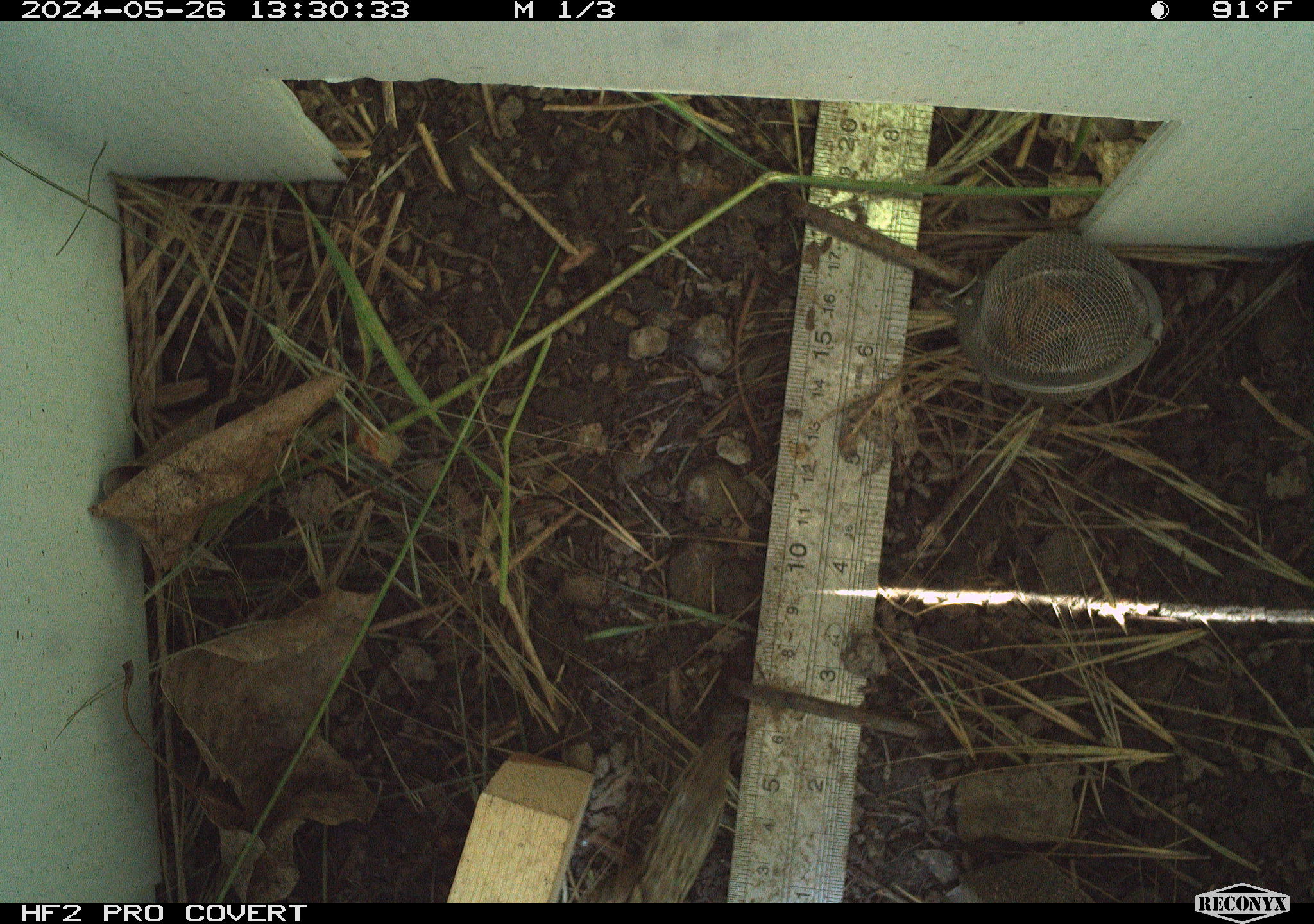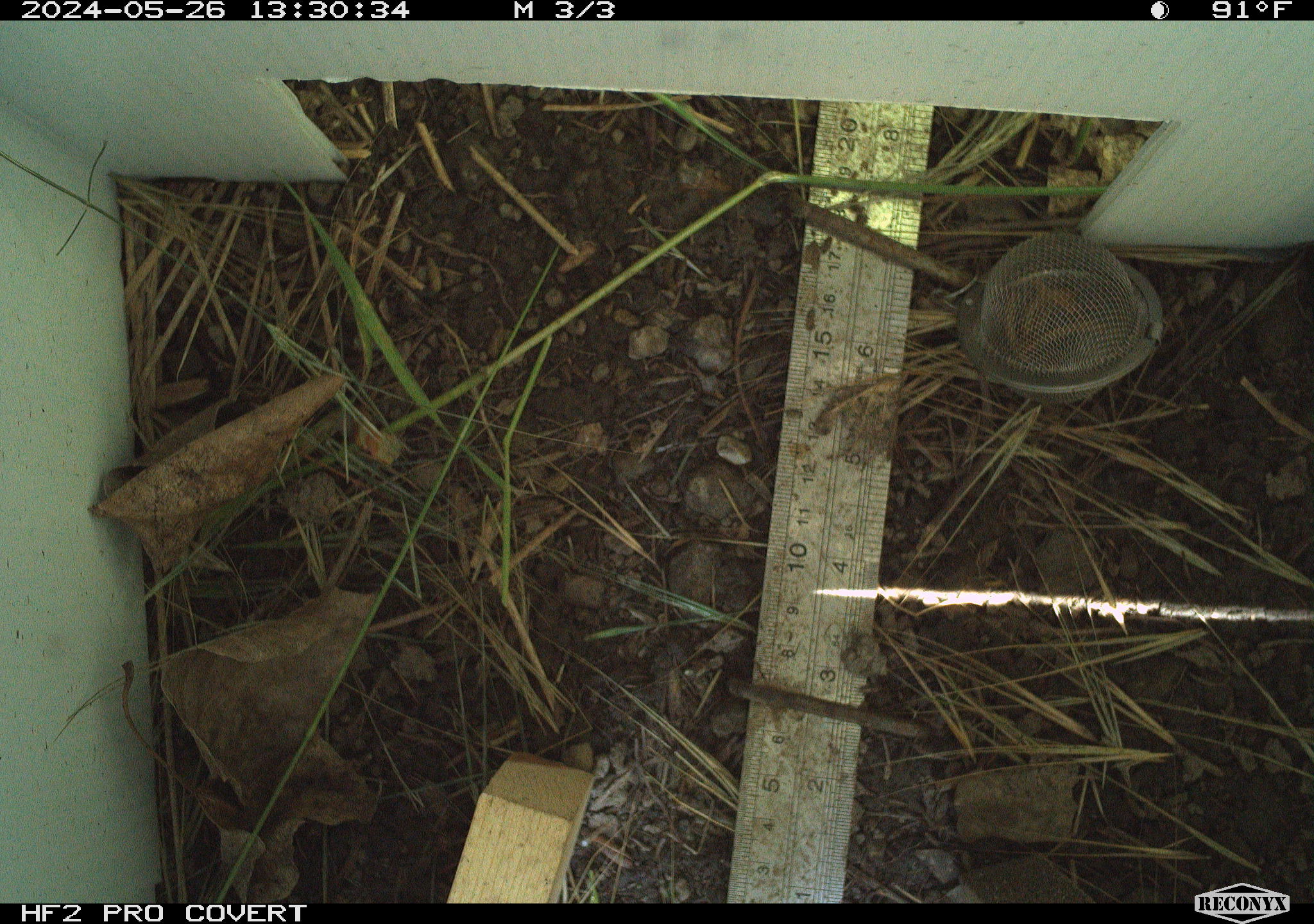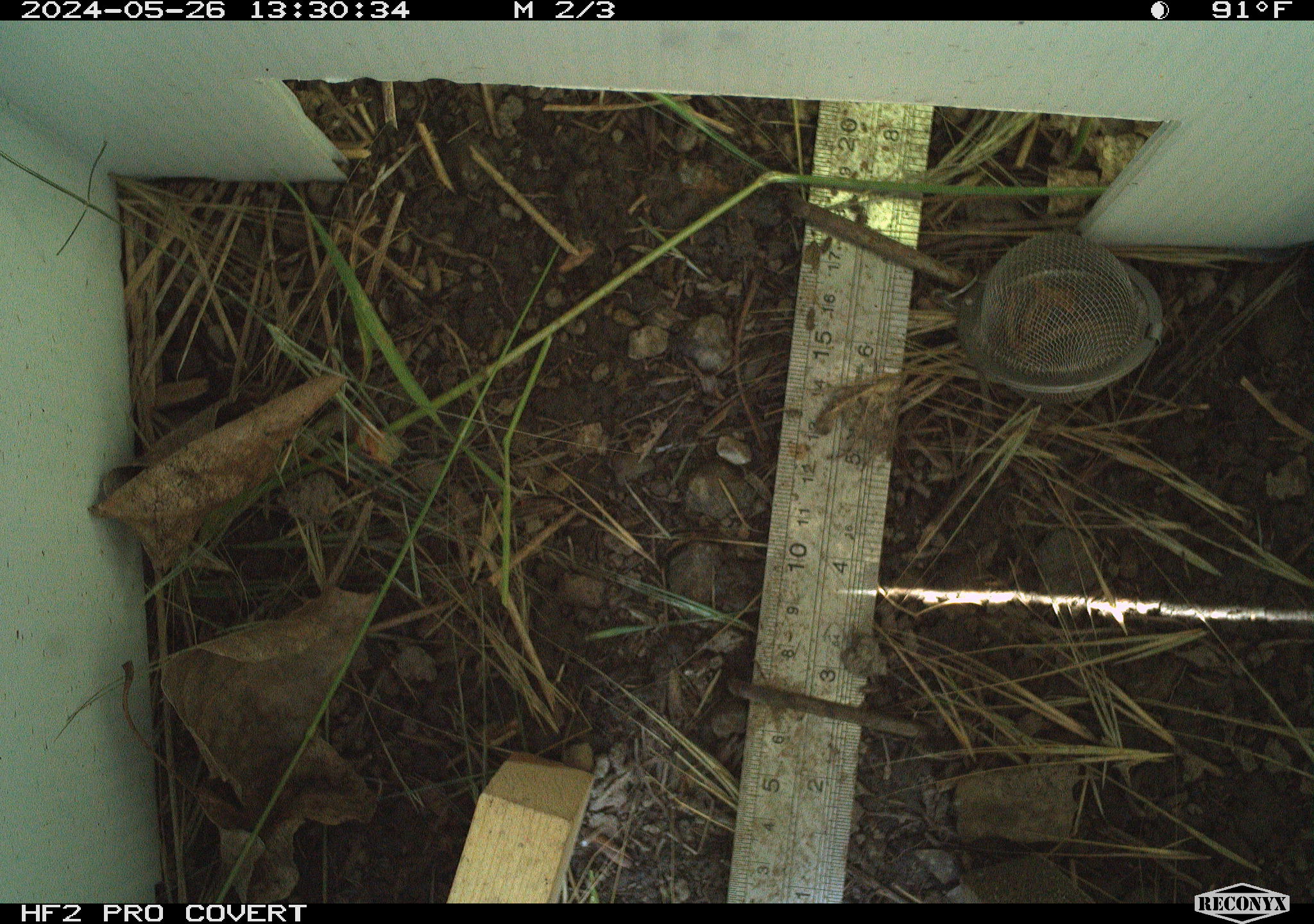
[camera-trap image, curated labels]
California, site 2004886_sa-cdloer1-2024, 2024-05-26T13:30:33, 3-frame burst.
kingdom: Animalia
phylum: Chordata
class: Reptilia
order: Squamata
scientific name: Squamata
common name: lizards and snakes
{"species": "lizards and snakes (Squamata)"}